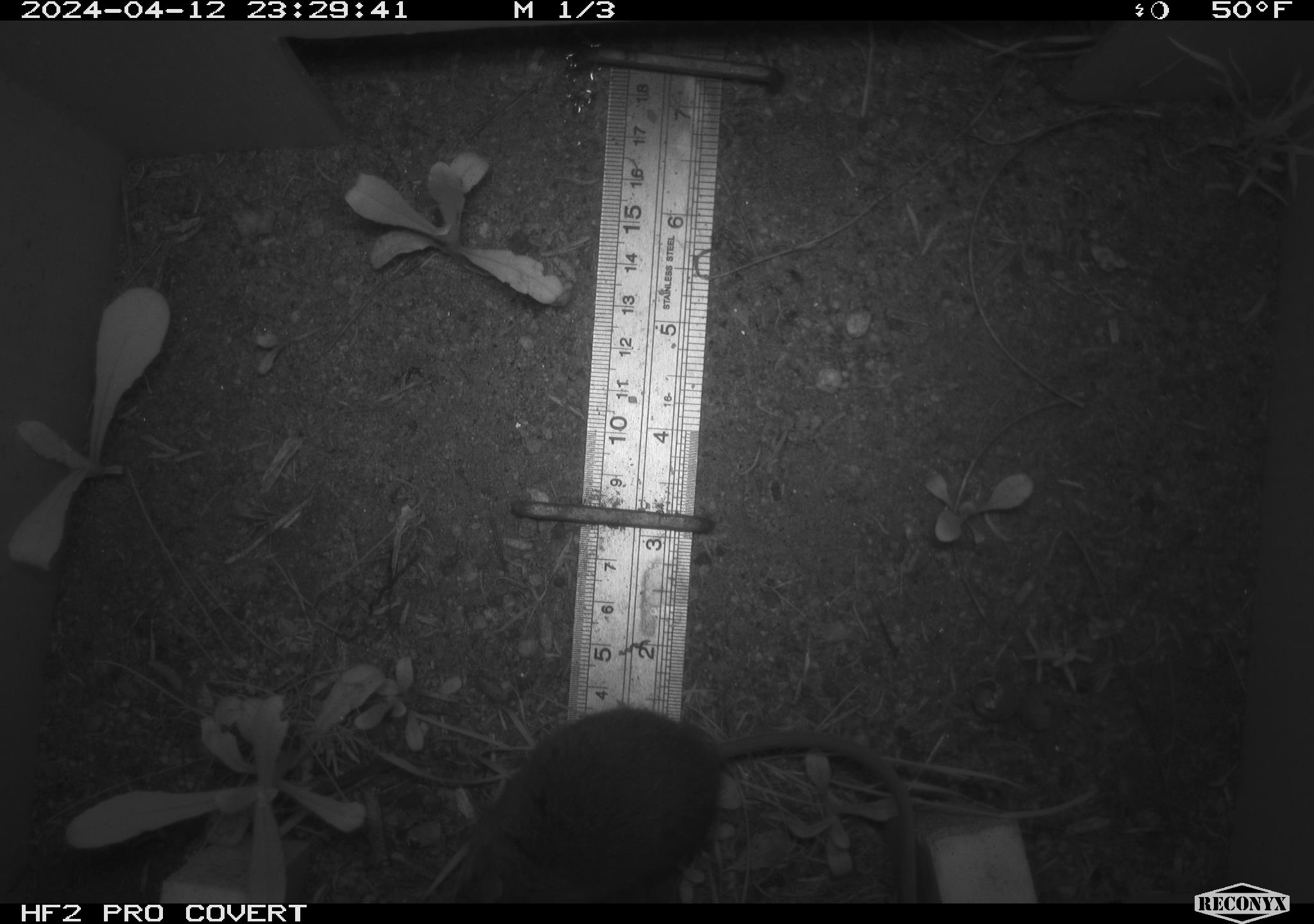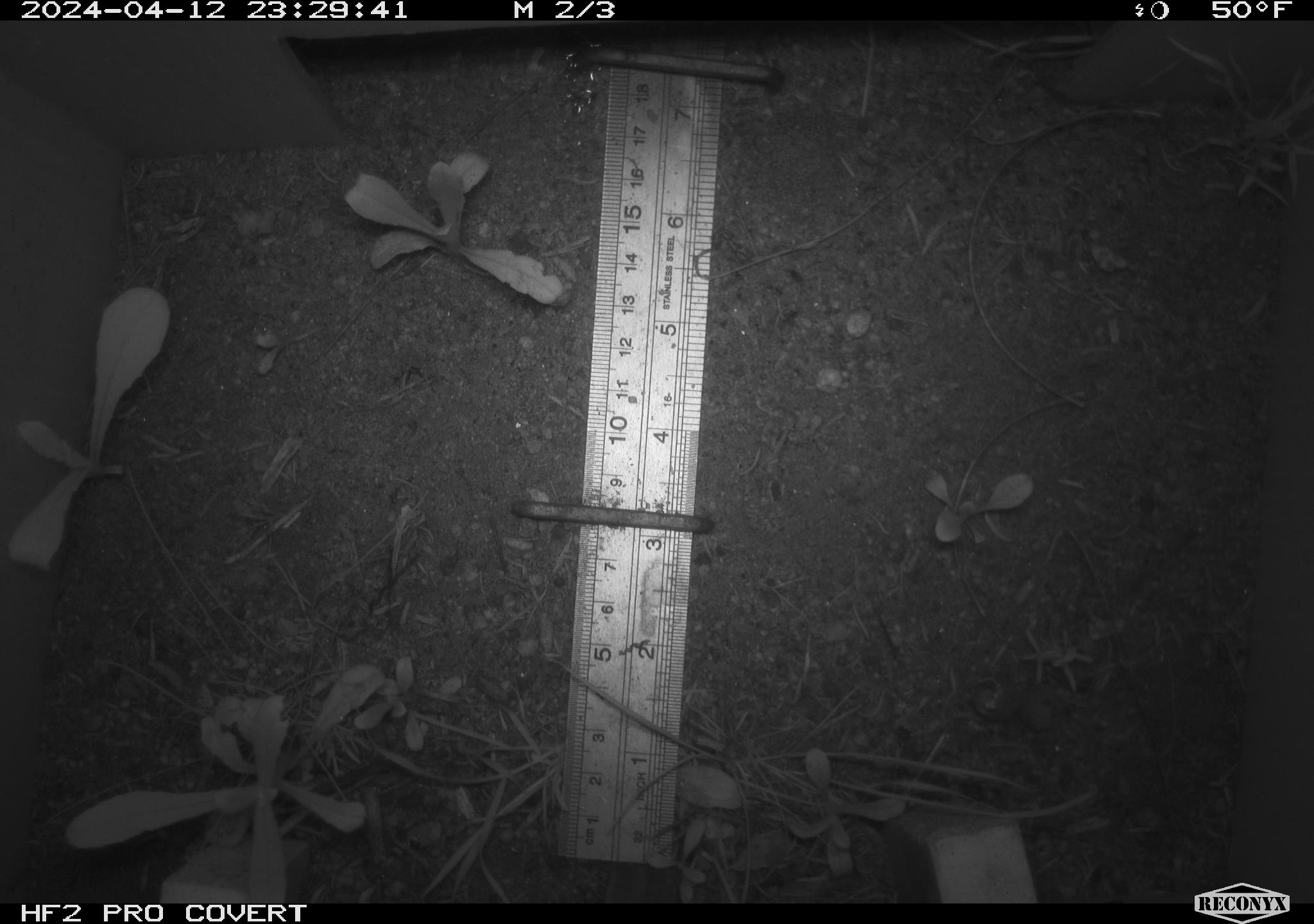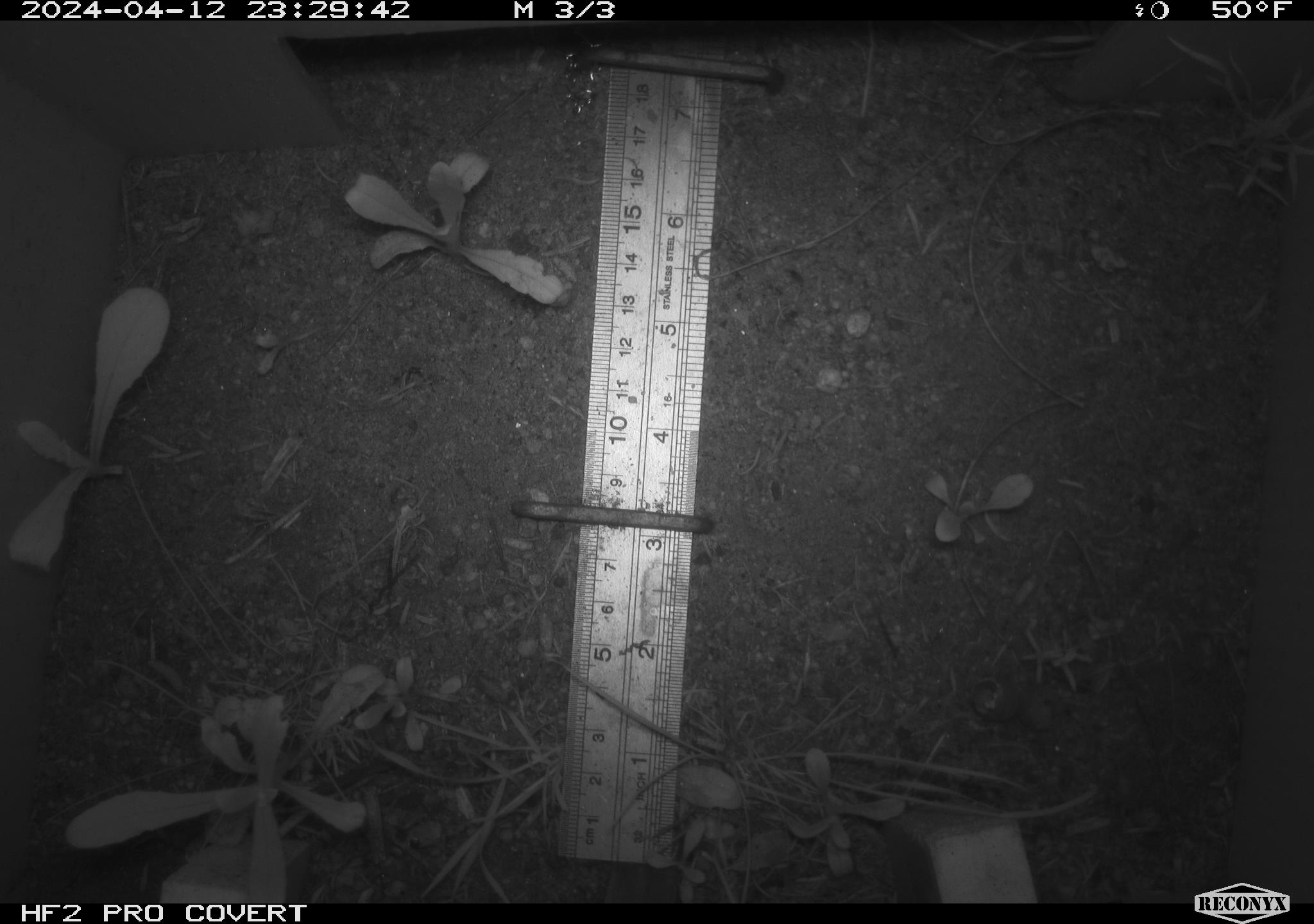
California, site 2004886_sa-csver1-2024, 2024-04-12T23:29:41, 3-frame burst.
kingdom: Animalia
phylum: Chordata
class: Mammalia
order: Rodentia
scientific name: Rodentia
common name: rodent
Rodent (Rodentia).